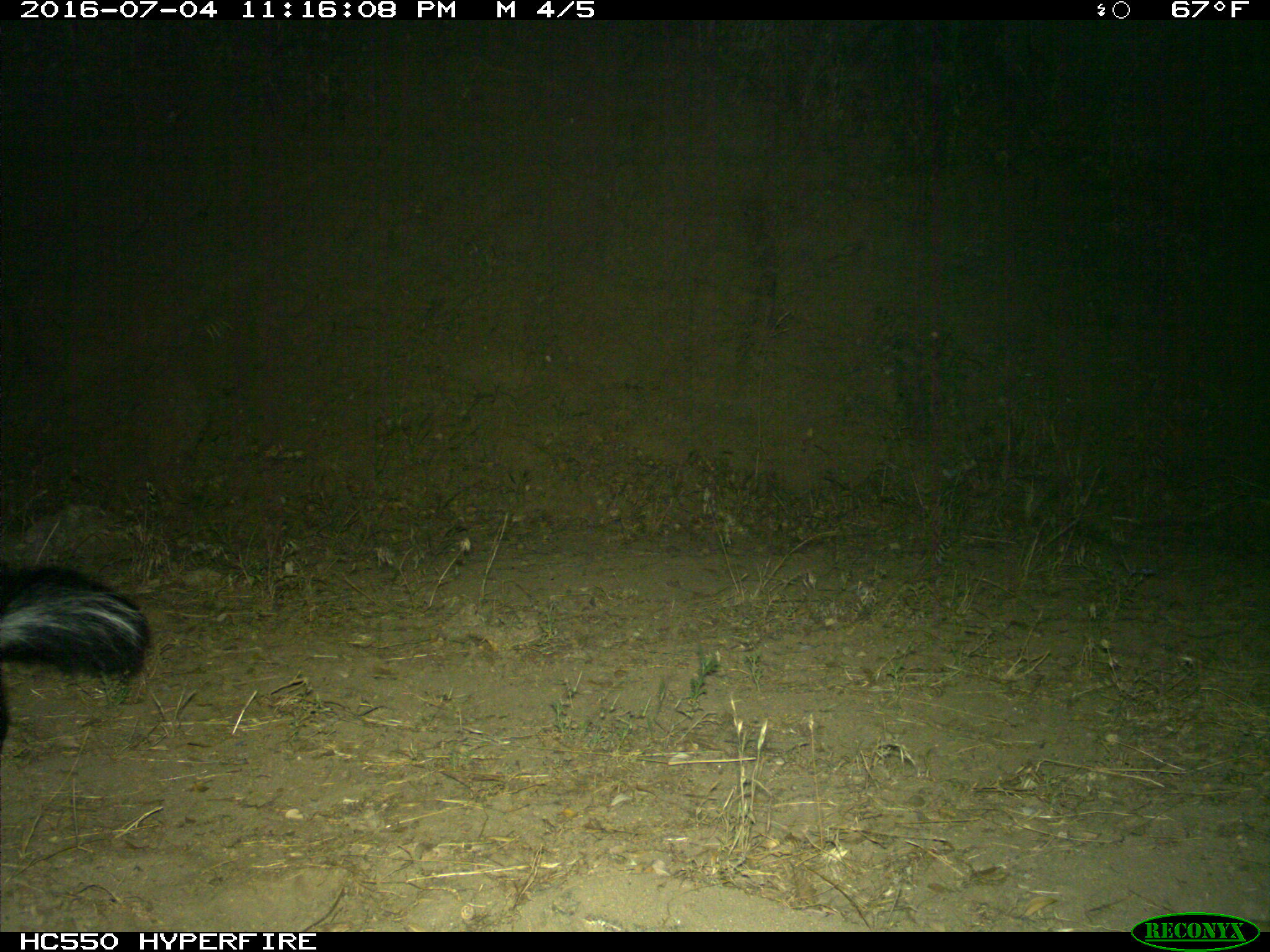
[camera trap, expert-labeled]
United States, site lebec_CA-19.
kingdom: Animalia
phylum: Chordata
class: Mammalia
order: Carnivora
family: Mephitidae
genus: Mephitis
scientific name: Mephitis mephitis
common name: striped skunk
Mephitis mephitis (striped skunk).